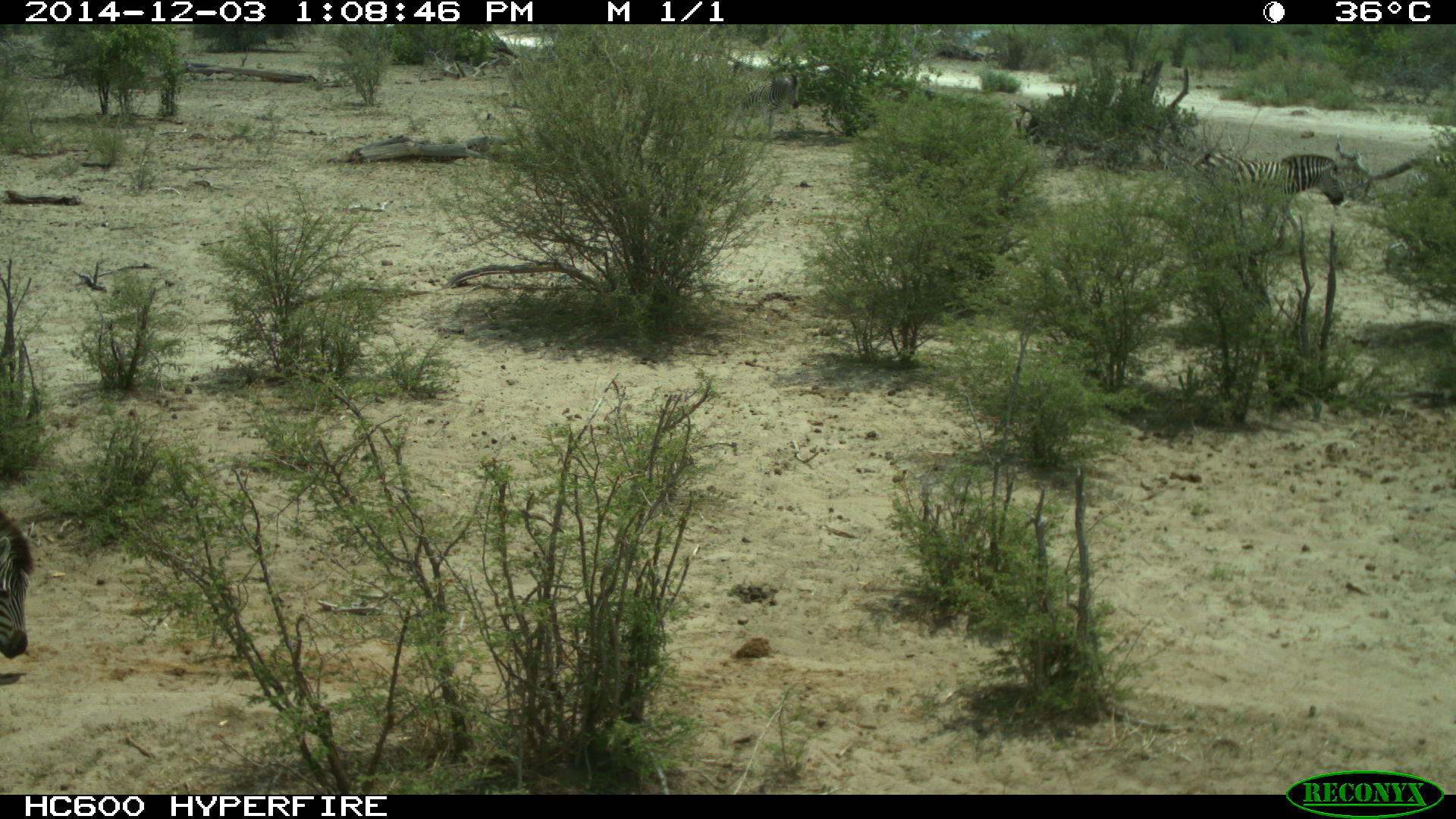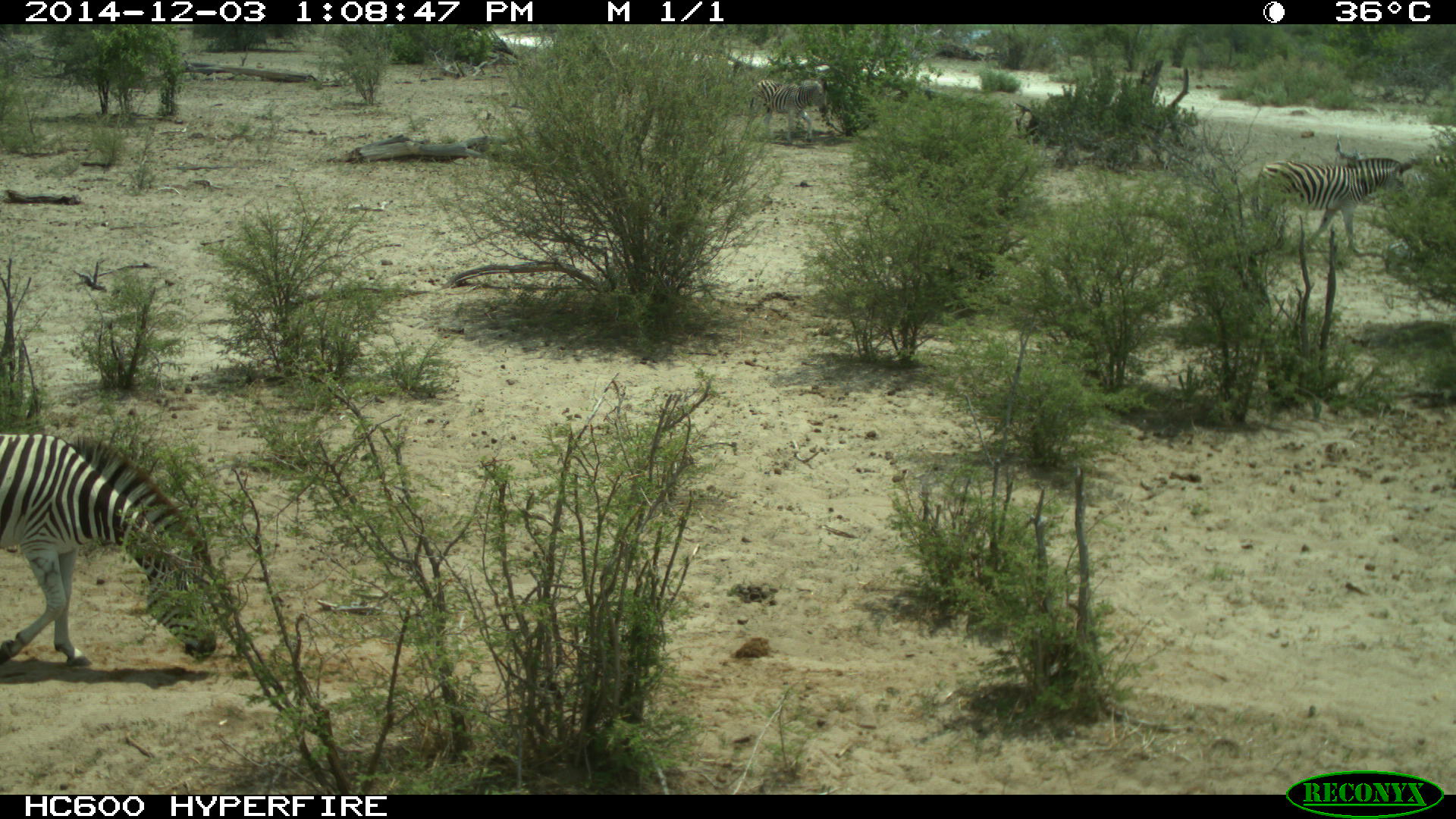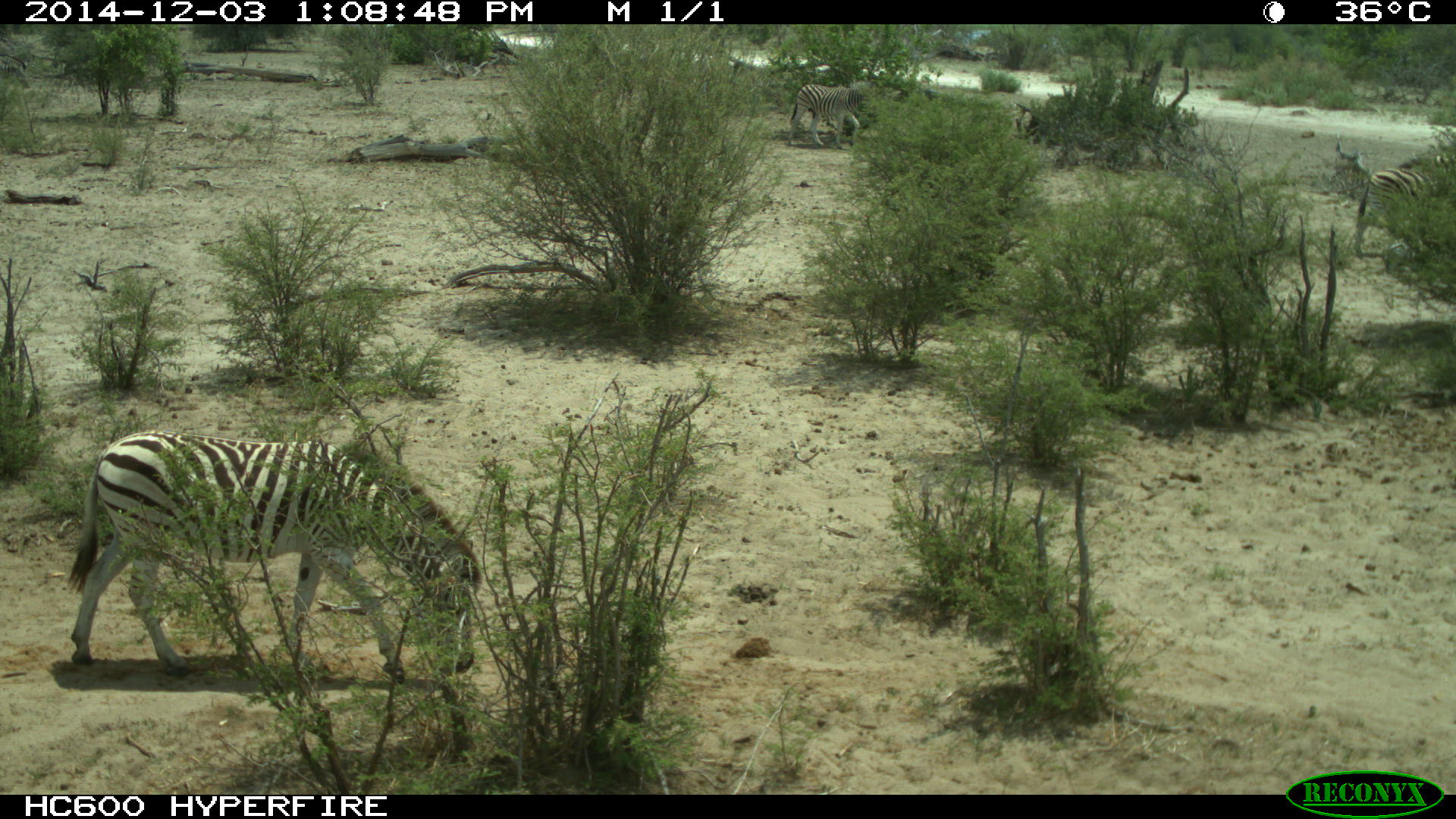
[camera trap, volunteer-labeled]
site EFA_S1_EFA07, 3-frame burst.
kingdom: Animalia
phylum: Chordata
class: Mammalia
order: Perissodactyla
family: Equidae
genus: Equus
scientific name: Equus quagga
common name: plains zebra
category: zebraplains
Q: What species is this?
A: Zebraplains (plains zebra) (Equus quagga).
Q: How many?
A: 3.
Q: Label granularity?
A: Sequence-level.